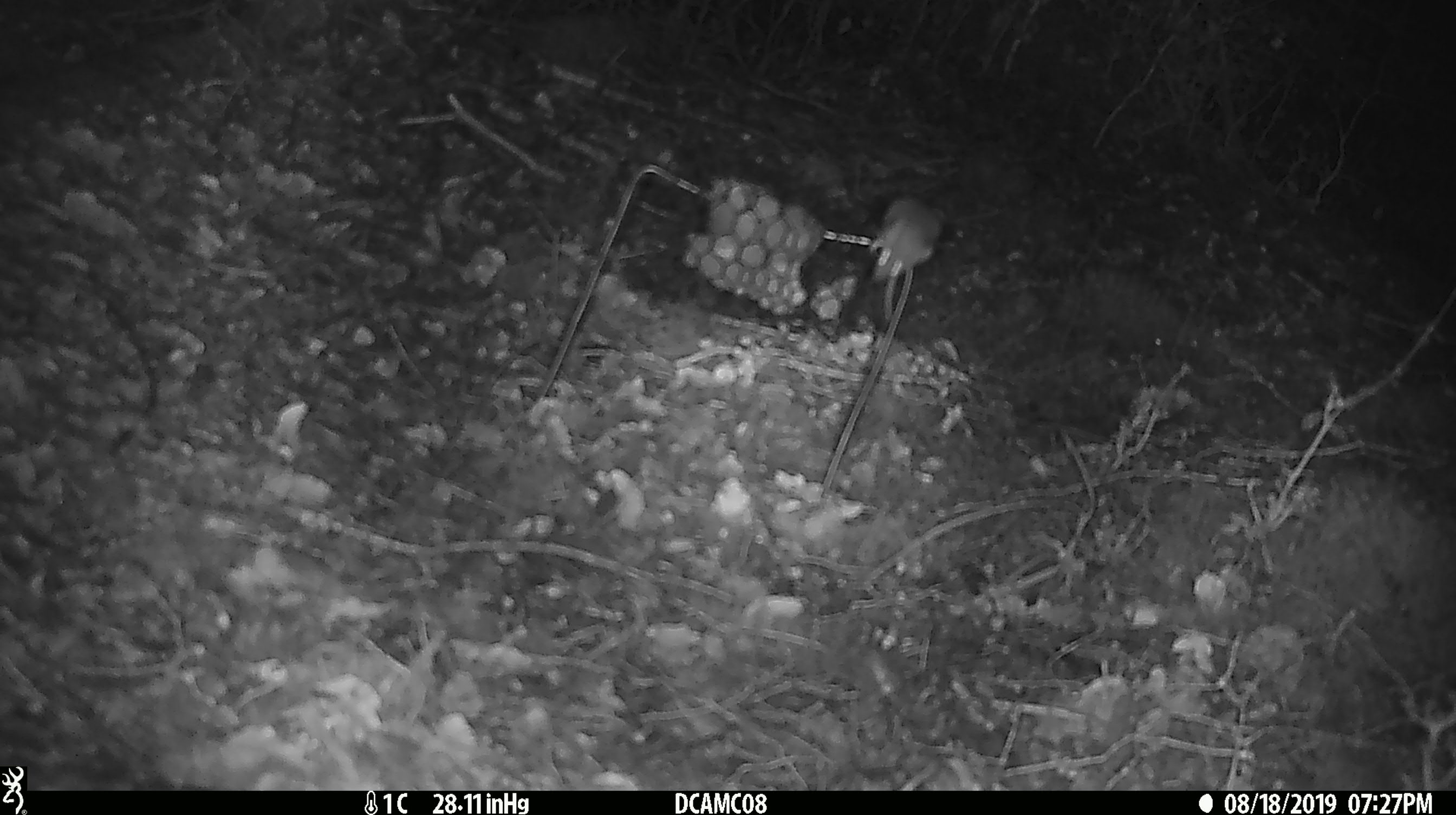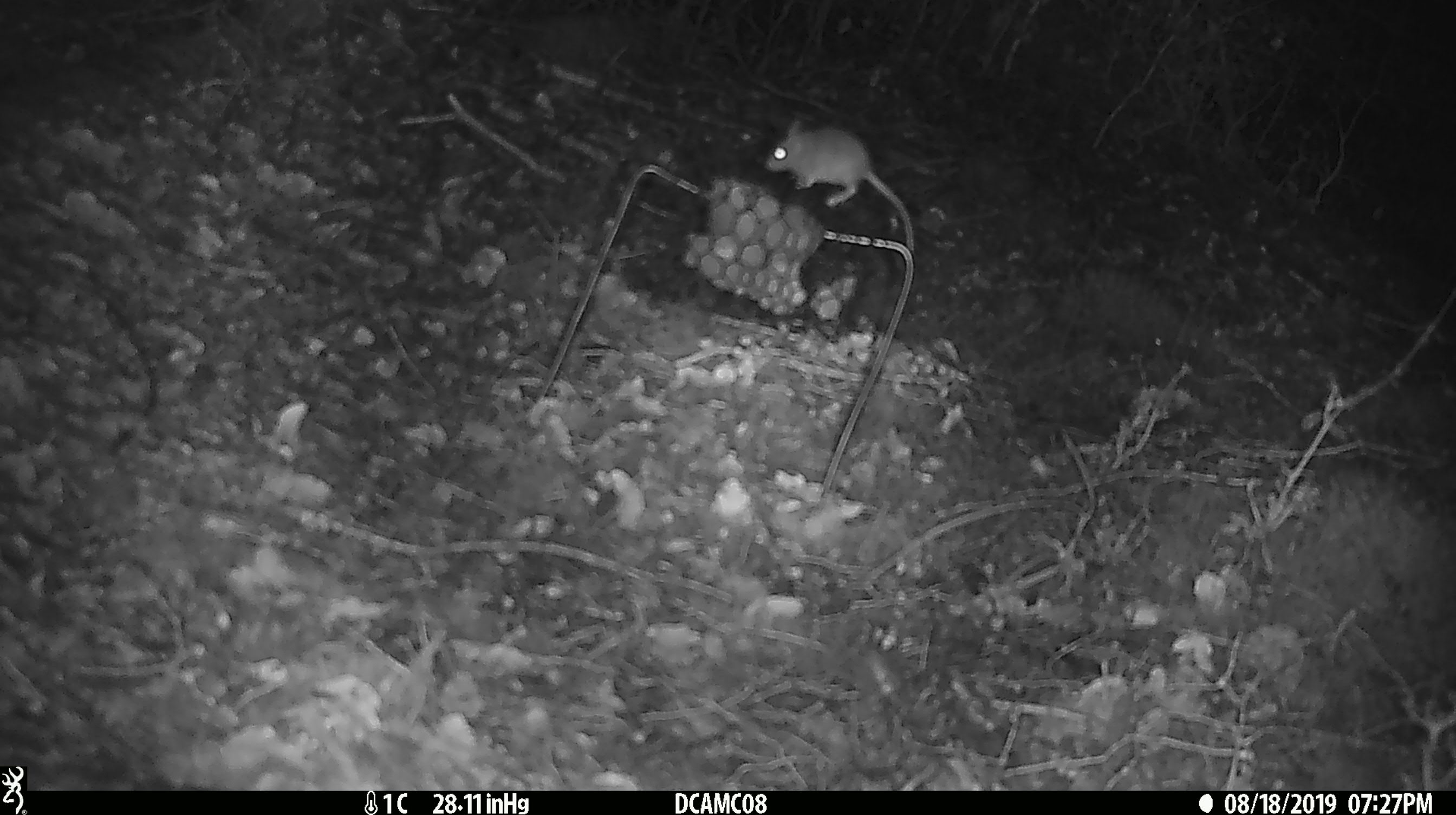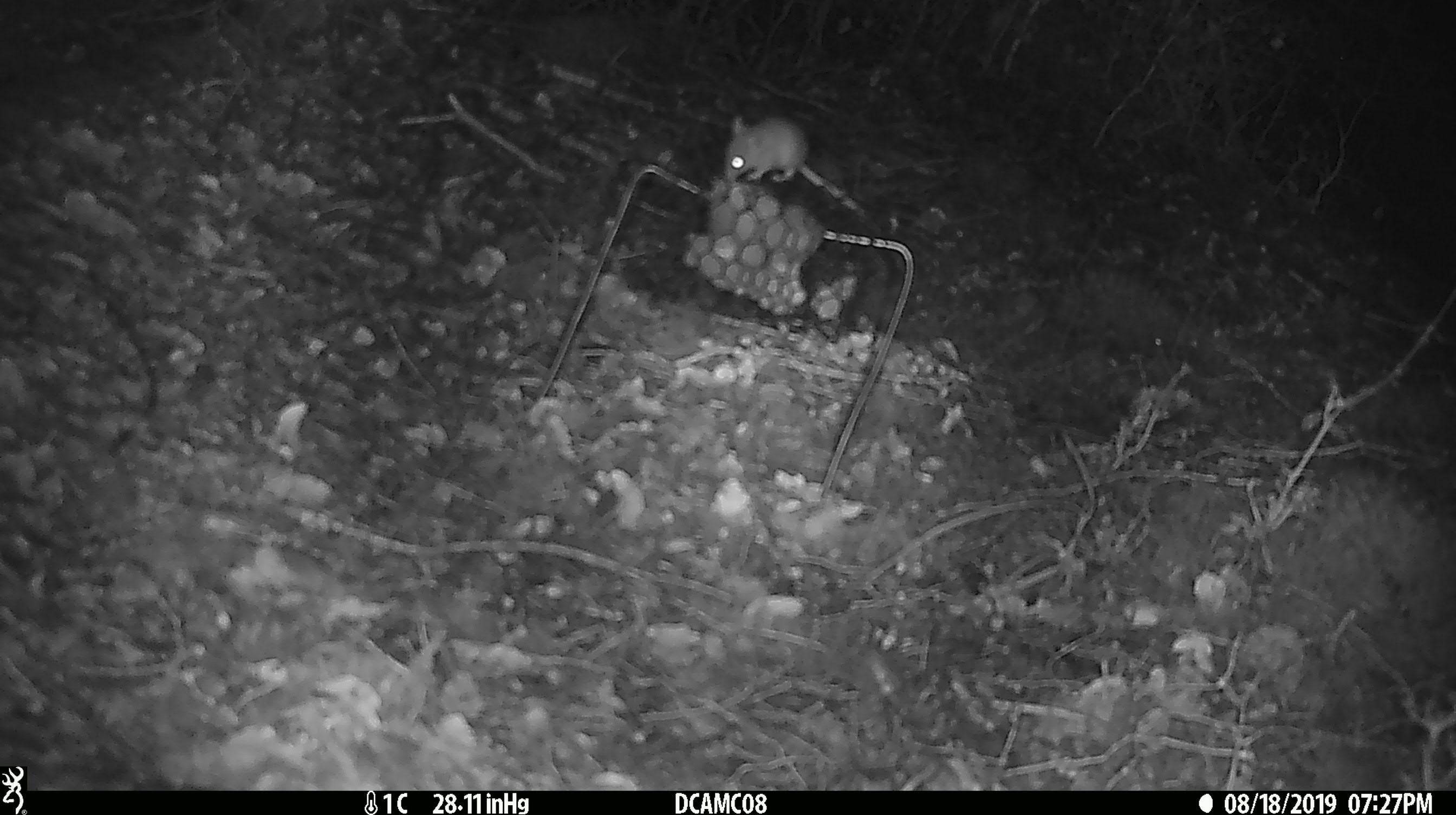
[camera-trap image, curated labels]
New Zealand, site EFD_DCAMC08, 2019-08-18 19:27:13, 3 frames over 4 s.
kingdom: Animalia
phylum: Chordata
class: Mammalia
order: Rodentia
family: Muridae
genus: Mus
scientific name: Mus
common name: mouse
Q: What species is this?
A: Mouse (Mus).